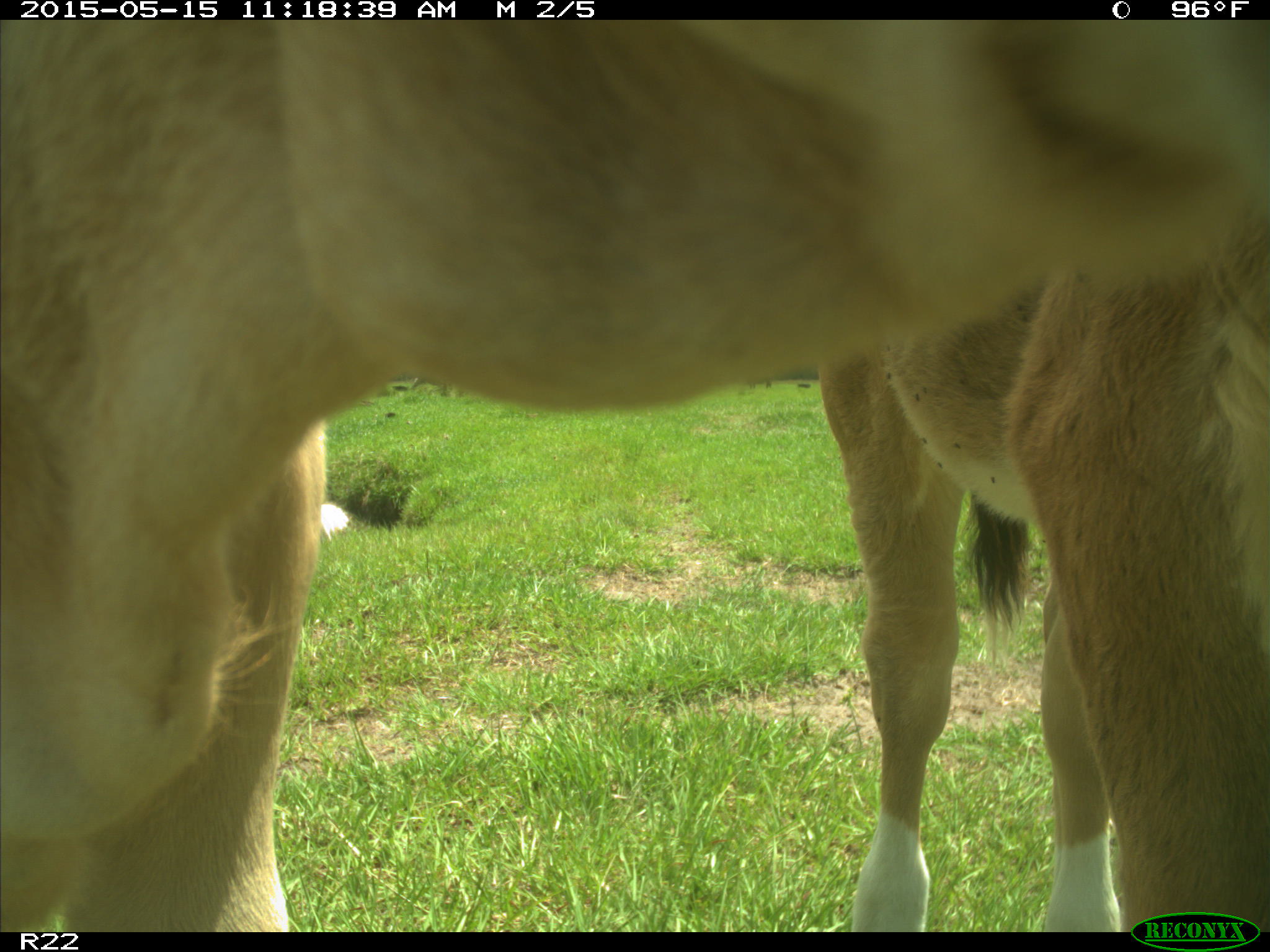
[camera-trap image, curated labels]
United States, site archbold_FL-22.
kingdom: Animalia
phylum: Chordata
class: Mammalia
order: Artiodactyla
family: Bovidae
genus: Bos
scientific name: Bos taurus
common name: domestic cow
Bos taurus (domestic cow).